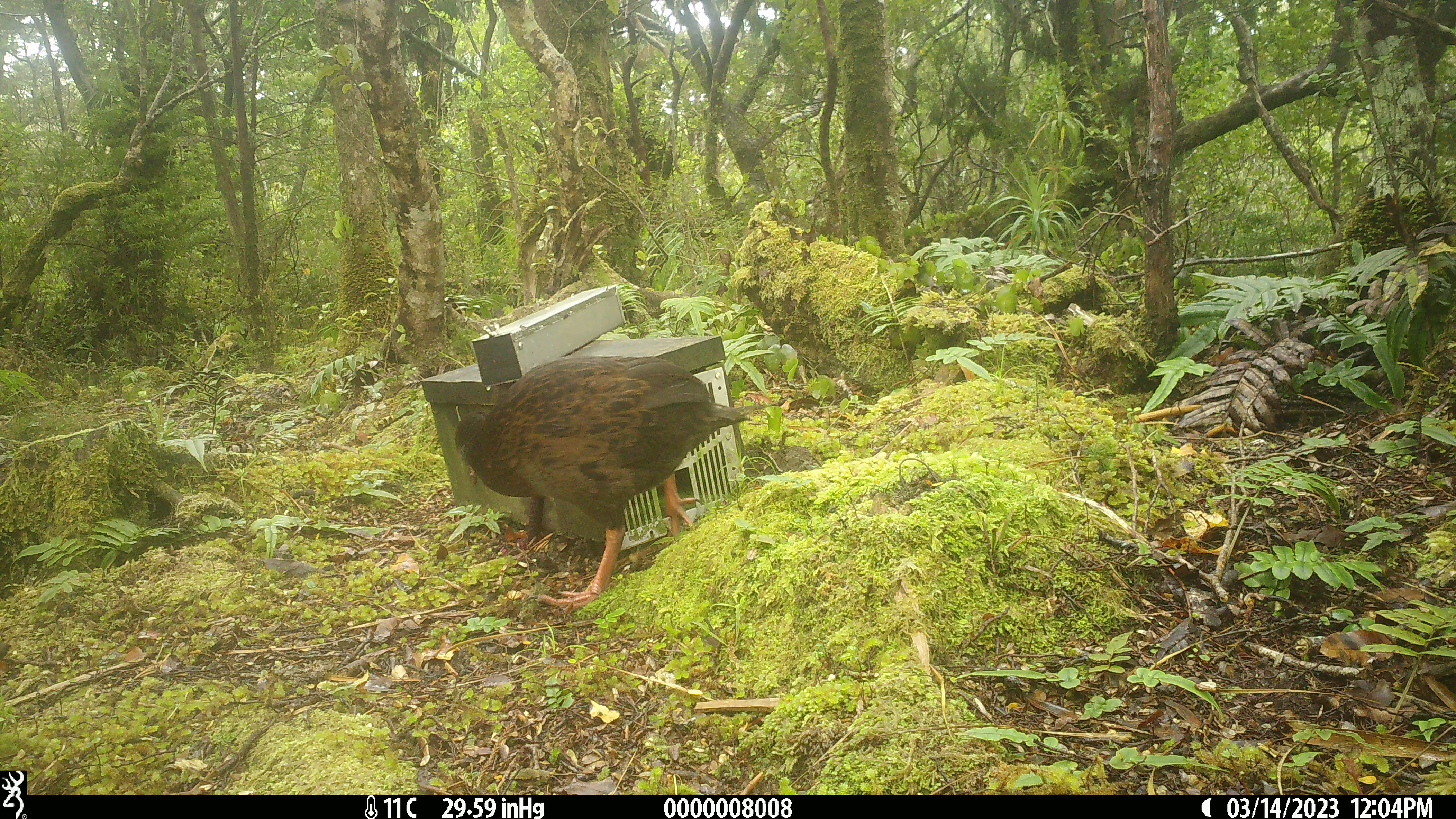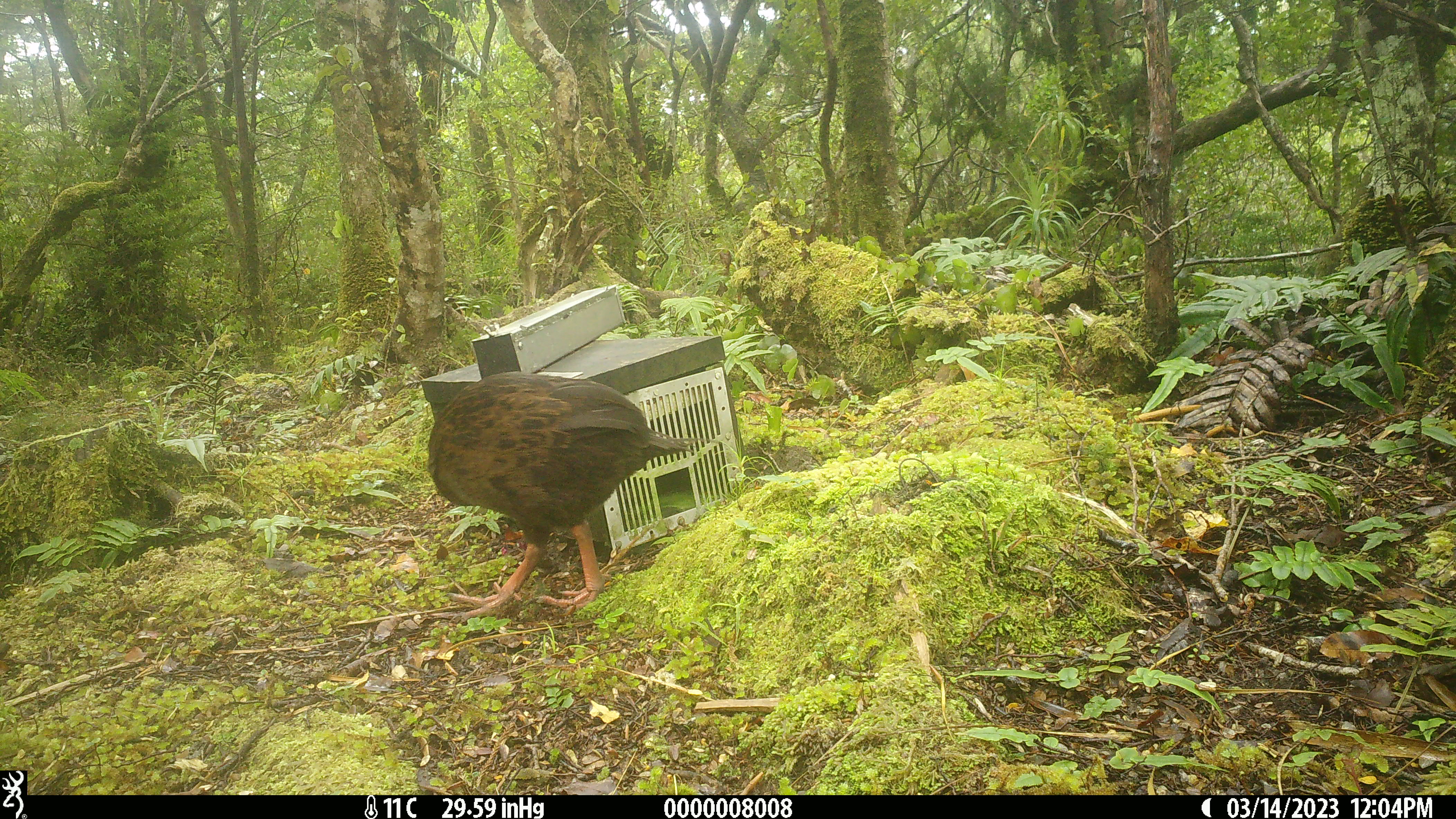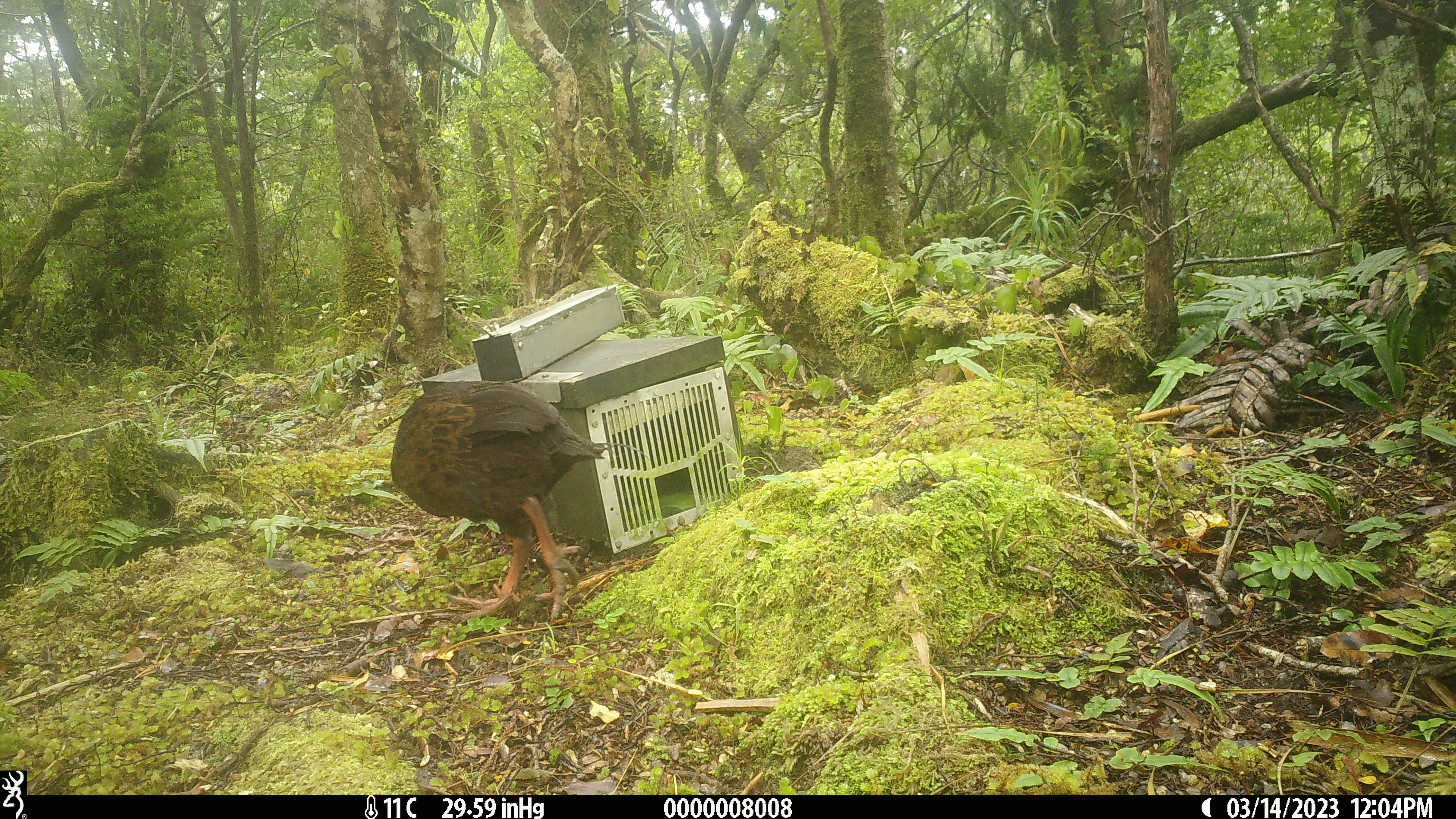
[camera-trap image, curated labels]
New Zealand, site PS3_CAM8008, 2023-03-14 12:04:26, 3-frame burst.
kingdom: Animalia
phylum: Chordata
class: Aves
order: Gruiformes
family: Rallidae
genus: Gallirallus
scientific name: Gallirallus australis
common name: weka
Weka (Gallirallus australis).